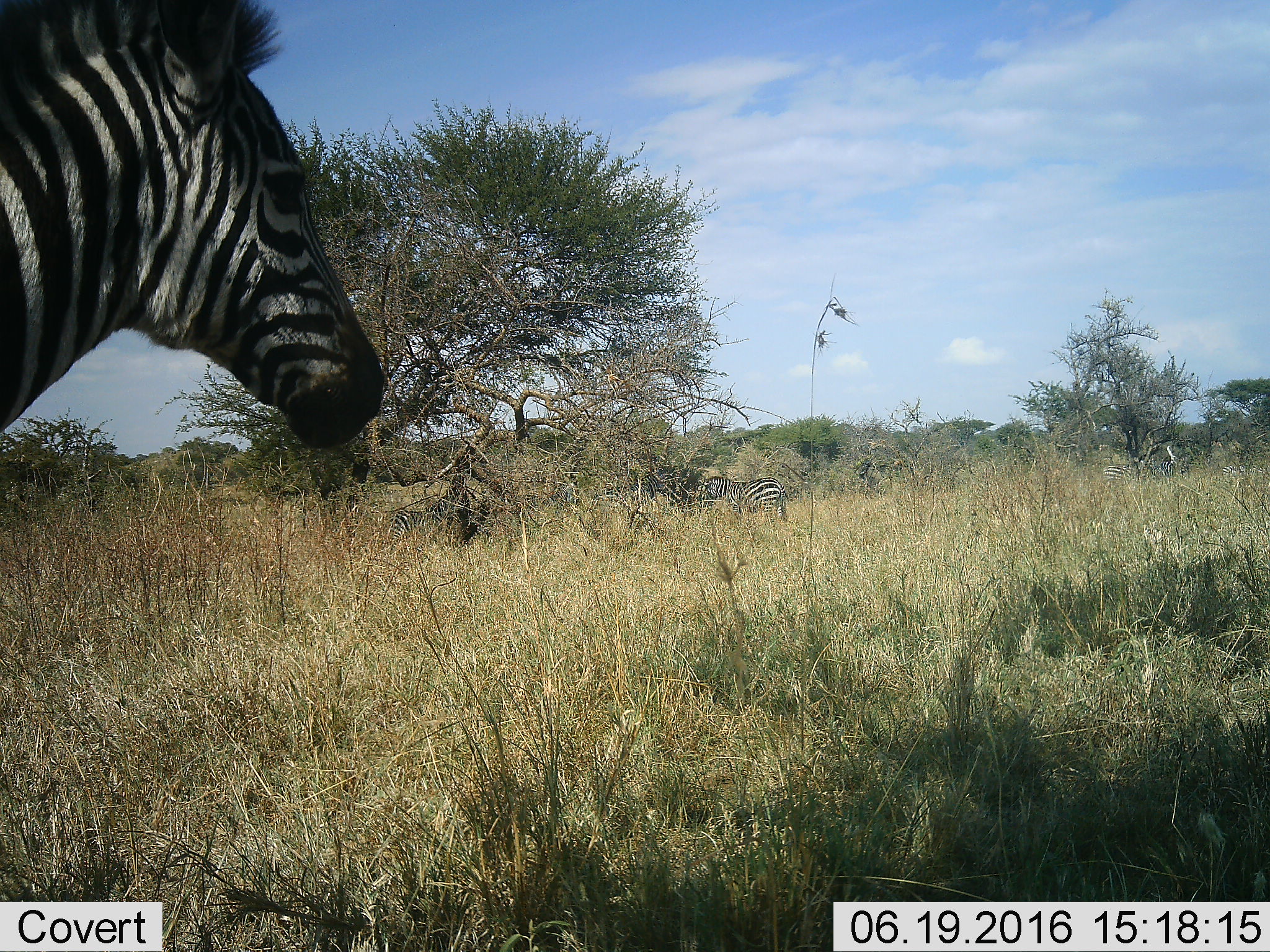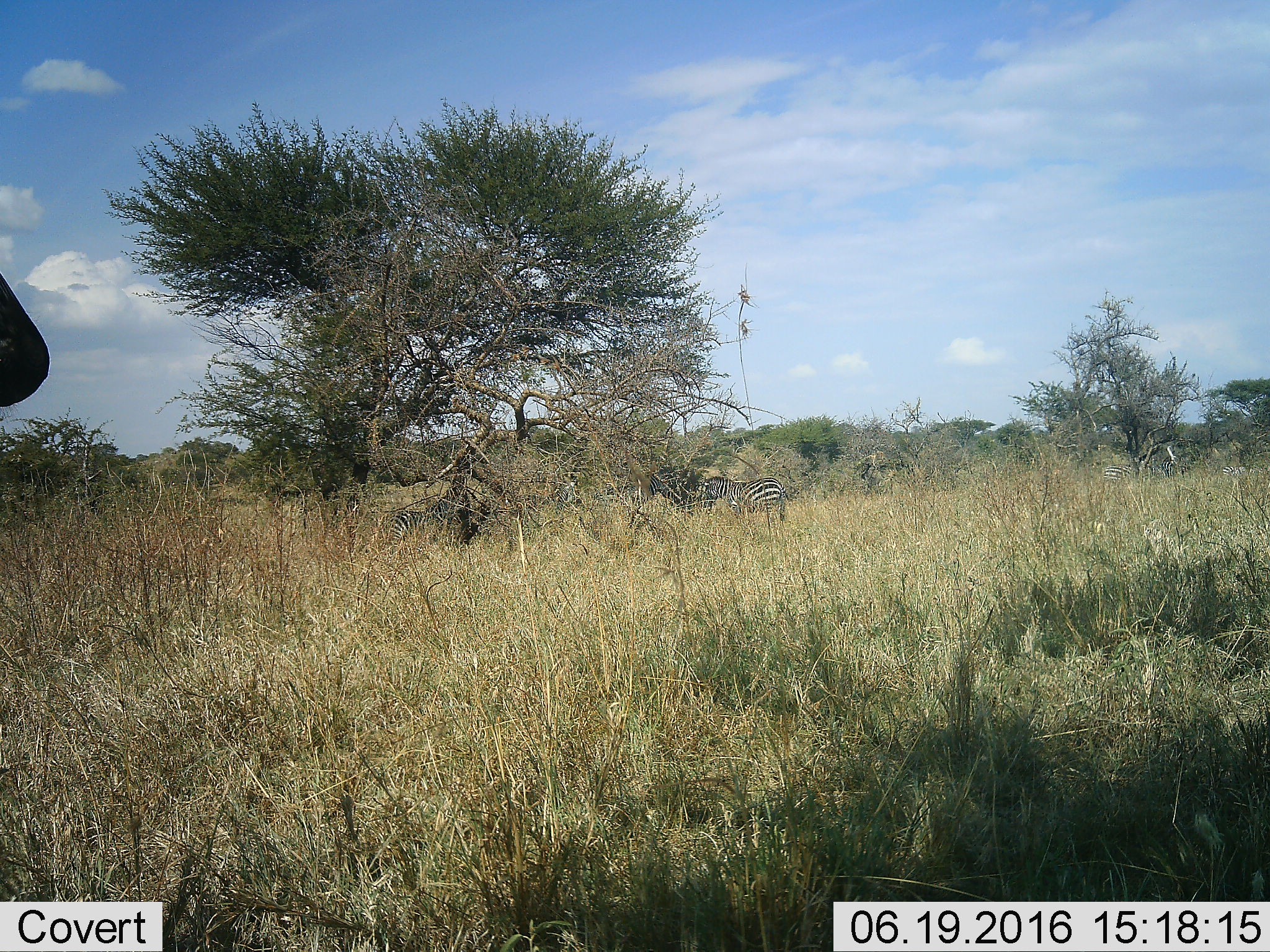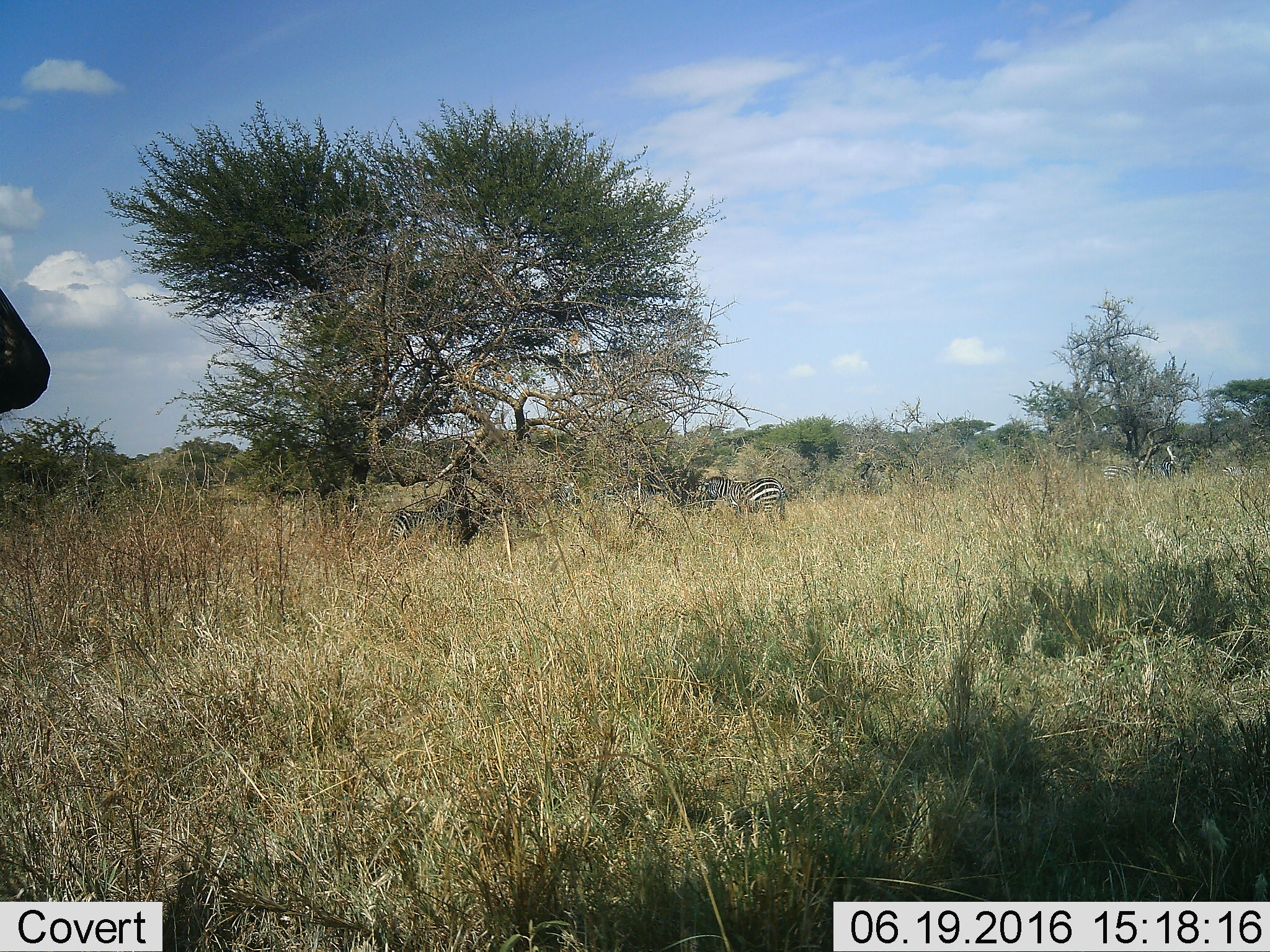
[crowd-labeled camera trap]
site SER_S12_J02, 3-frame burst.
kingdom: Animalia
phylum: Chordata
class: Mammalia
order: Perissodactyla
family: Equidae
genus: Equus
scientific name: Equus quagga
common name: plains zebra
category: zebraplains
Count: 5.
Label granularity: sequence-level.